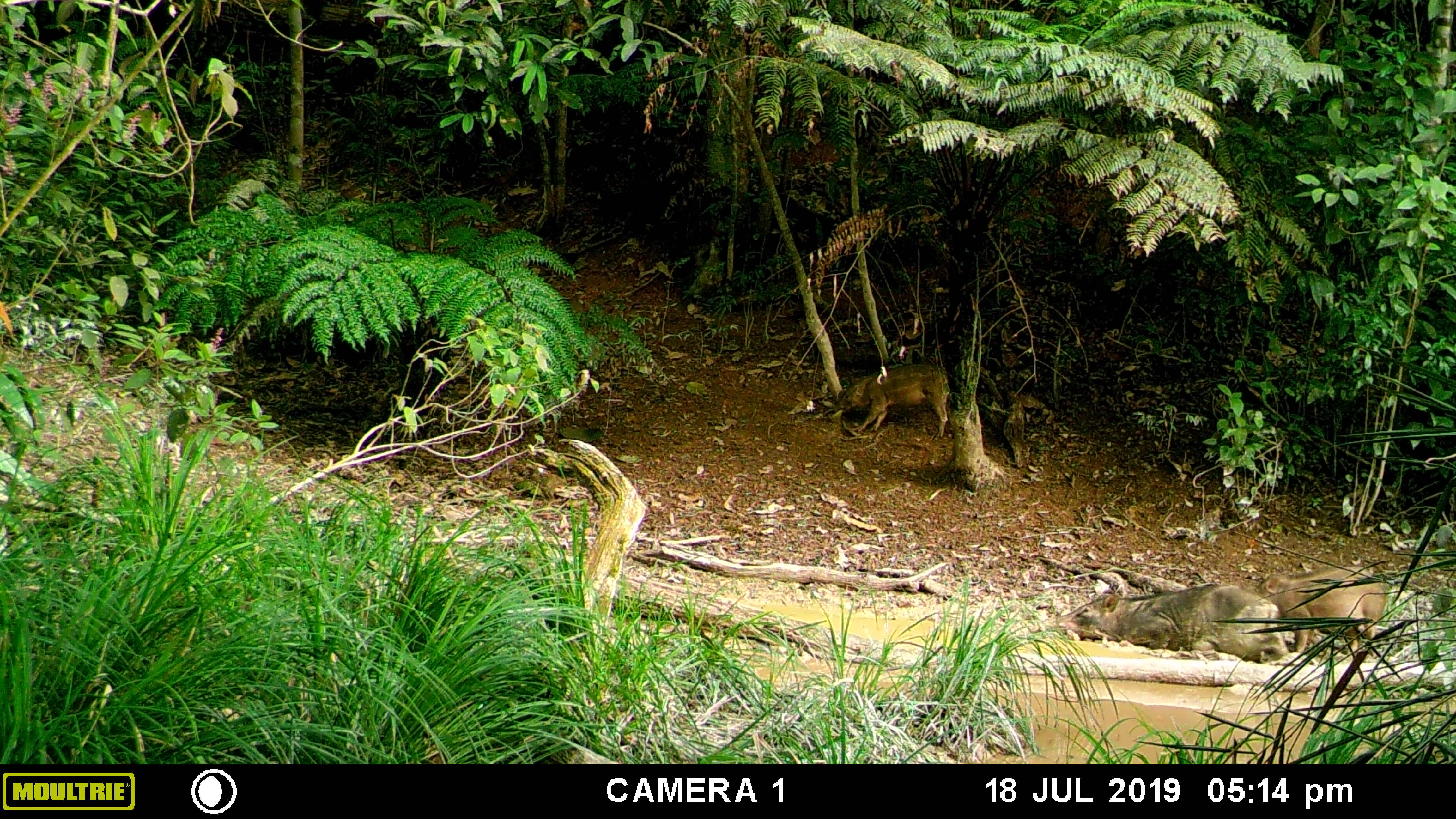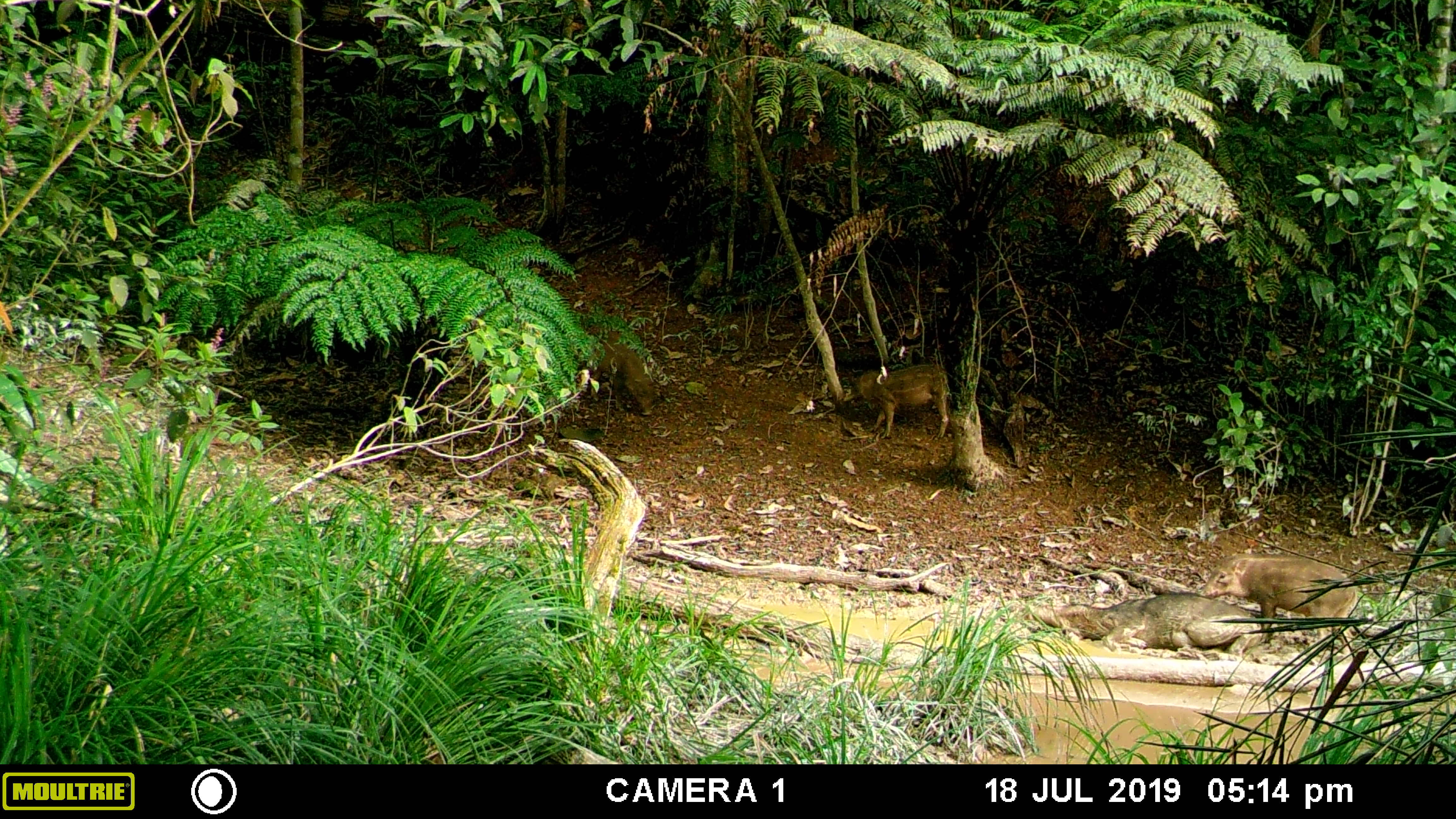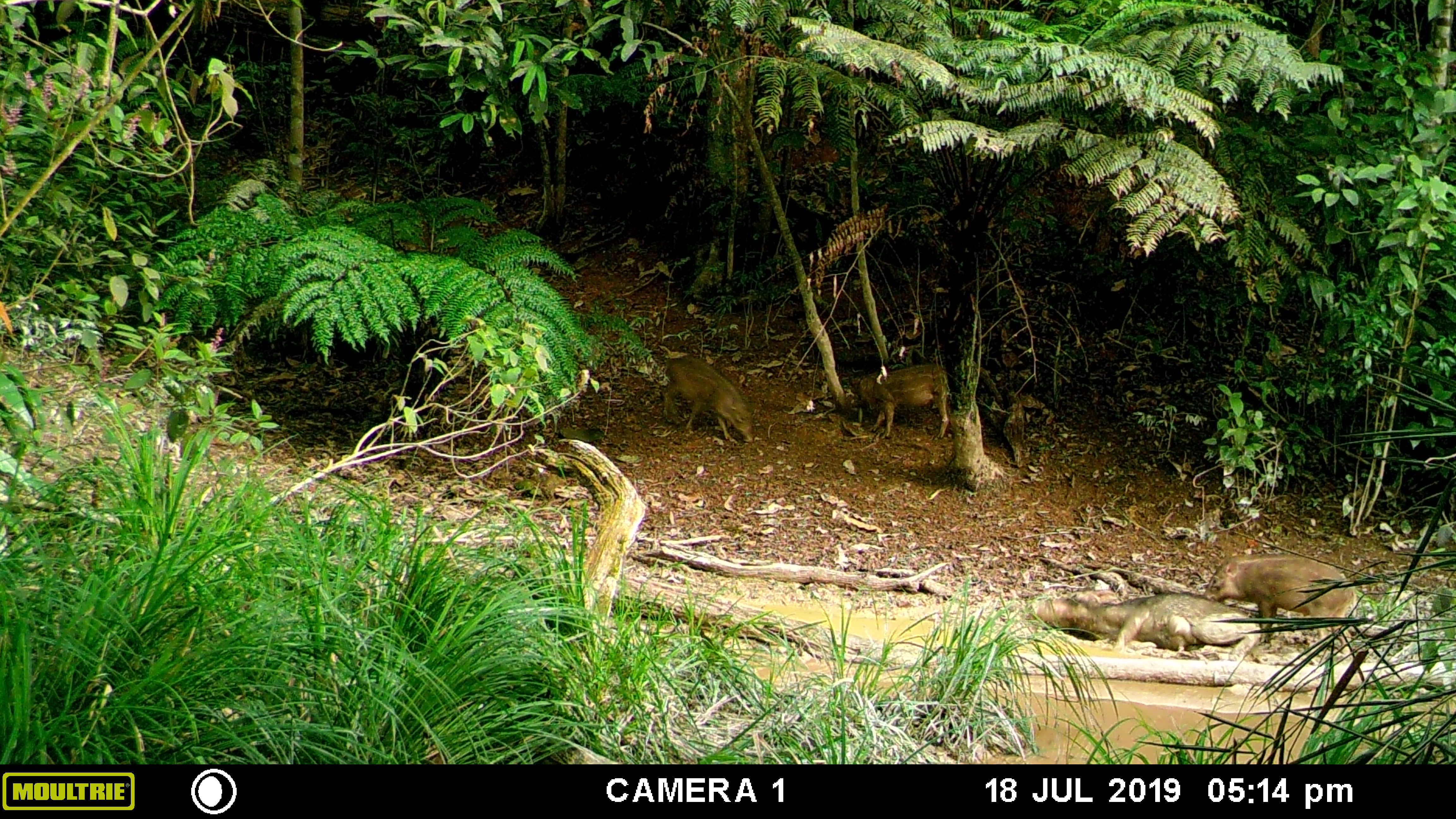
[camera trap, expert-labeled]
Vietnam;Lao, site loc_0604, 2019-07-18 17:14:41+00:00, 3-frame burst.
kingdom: Animalia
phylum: Chordata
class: Mammalia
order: Artiodactyla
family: Suidae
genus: Sus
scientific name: Sus scrofa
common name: eurasian wild pig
Eurasian wild pig (Sus scrofa). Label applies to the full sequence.